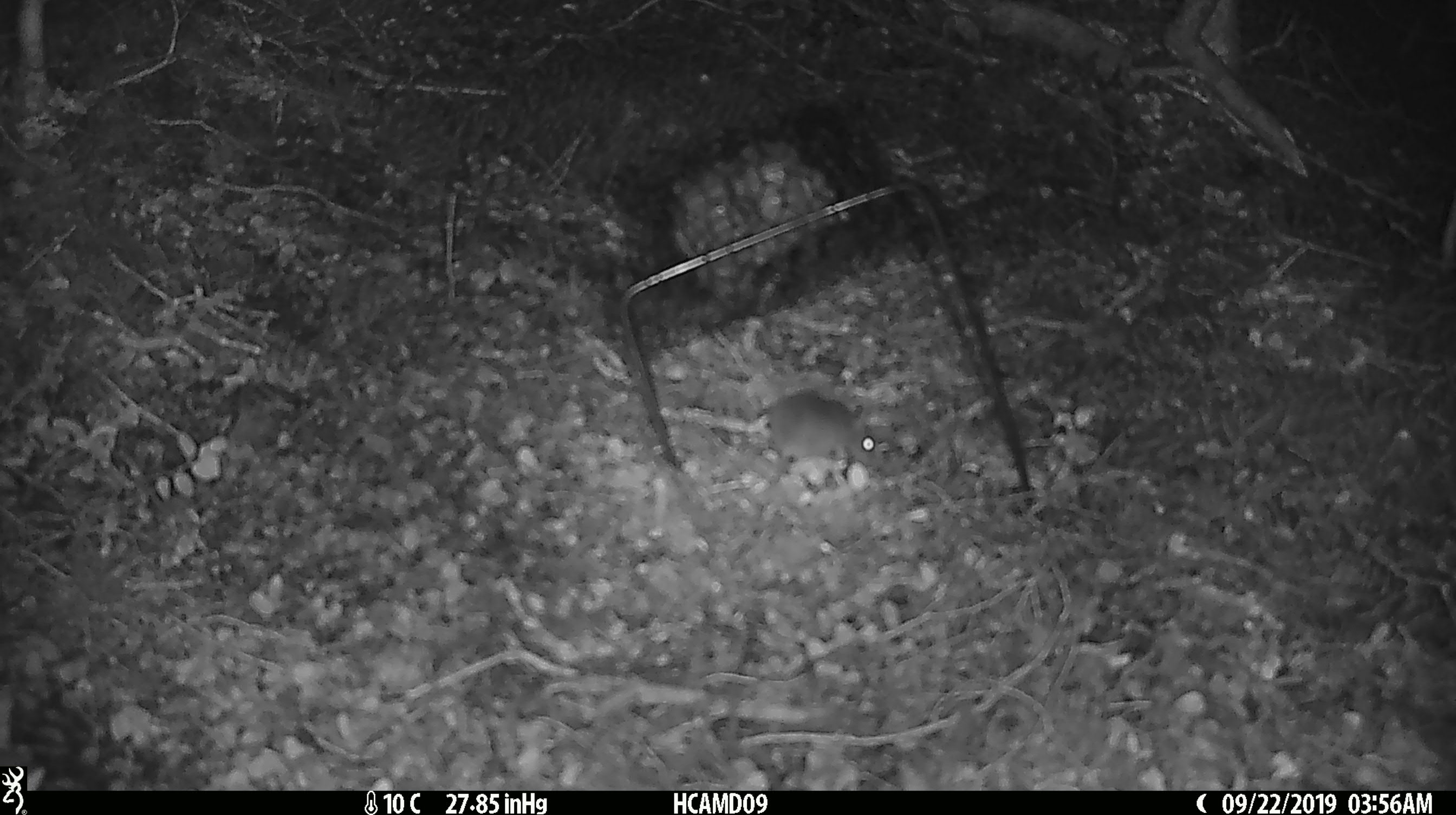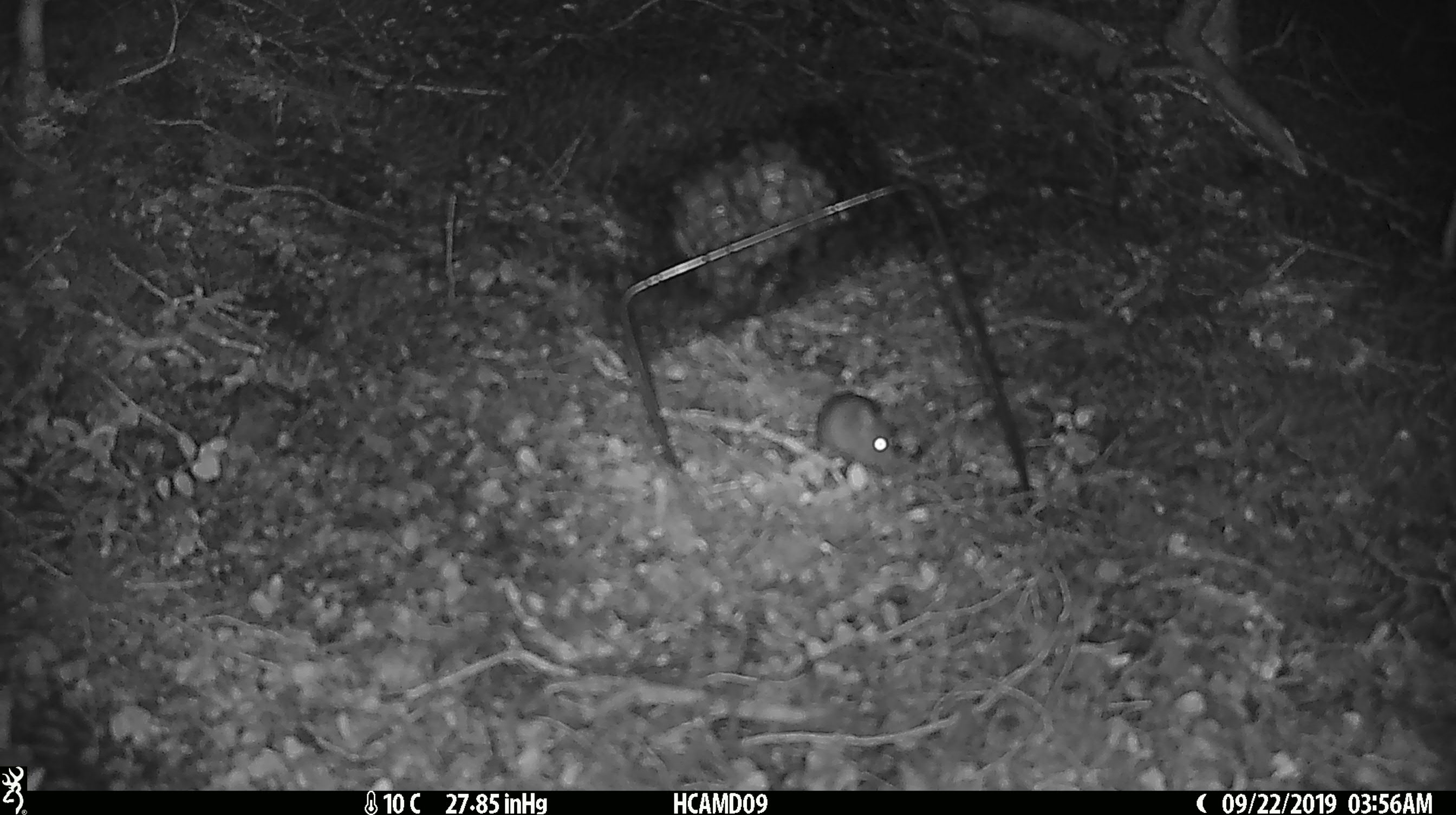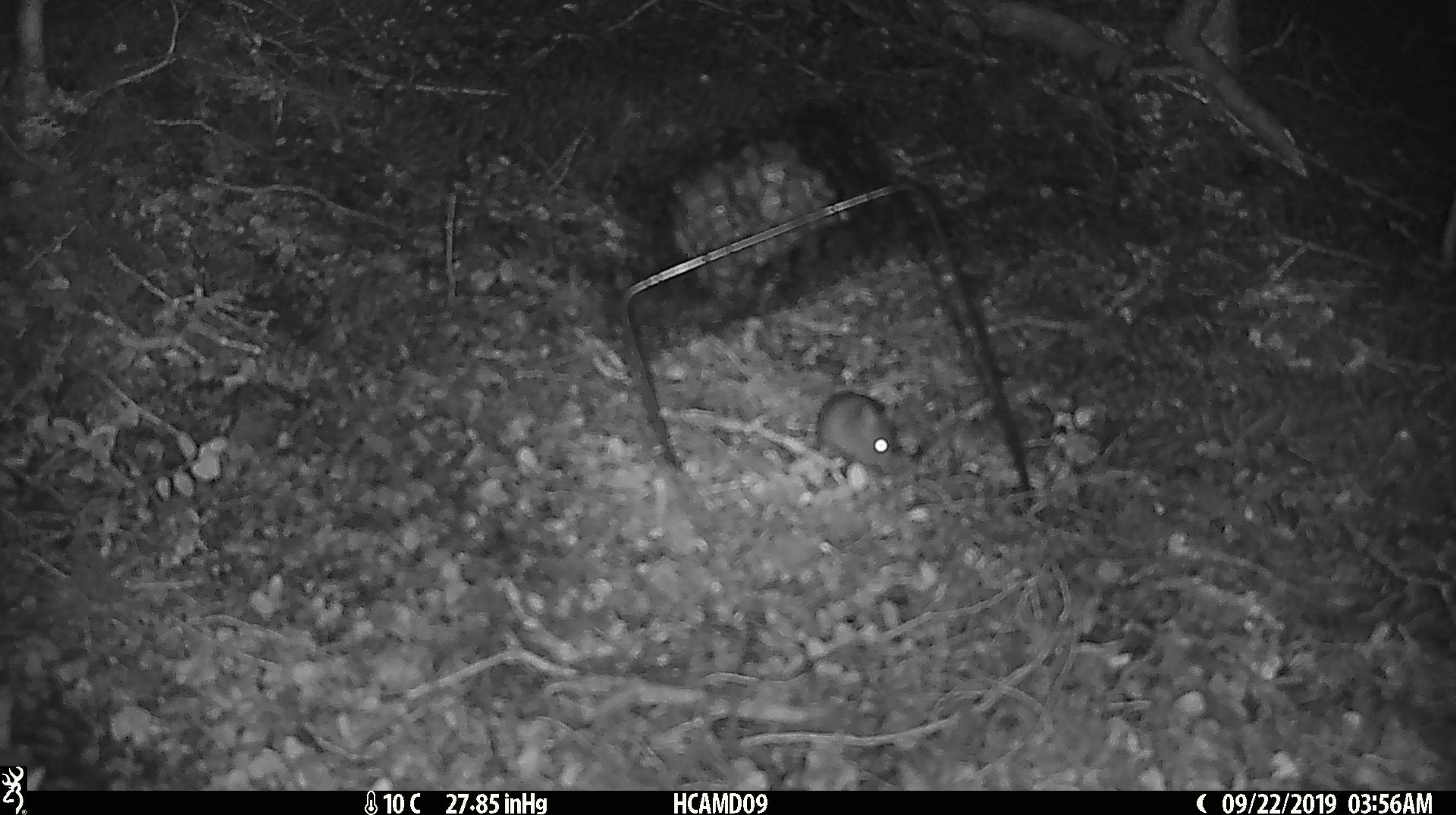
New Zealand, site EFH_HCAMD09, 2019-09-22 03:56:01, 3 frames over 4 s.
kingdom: Animalia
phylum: Chordata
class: Mammalia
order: Rodentia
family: Muridae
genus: Mus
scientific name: Mus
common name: mouse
Mouse (Mus).